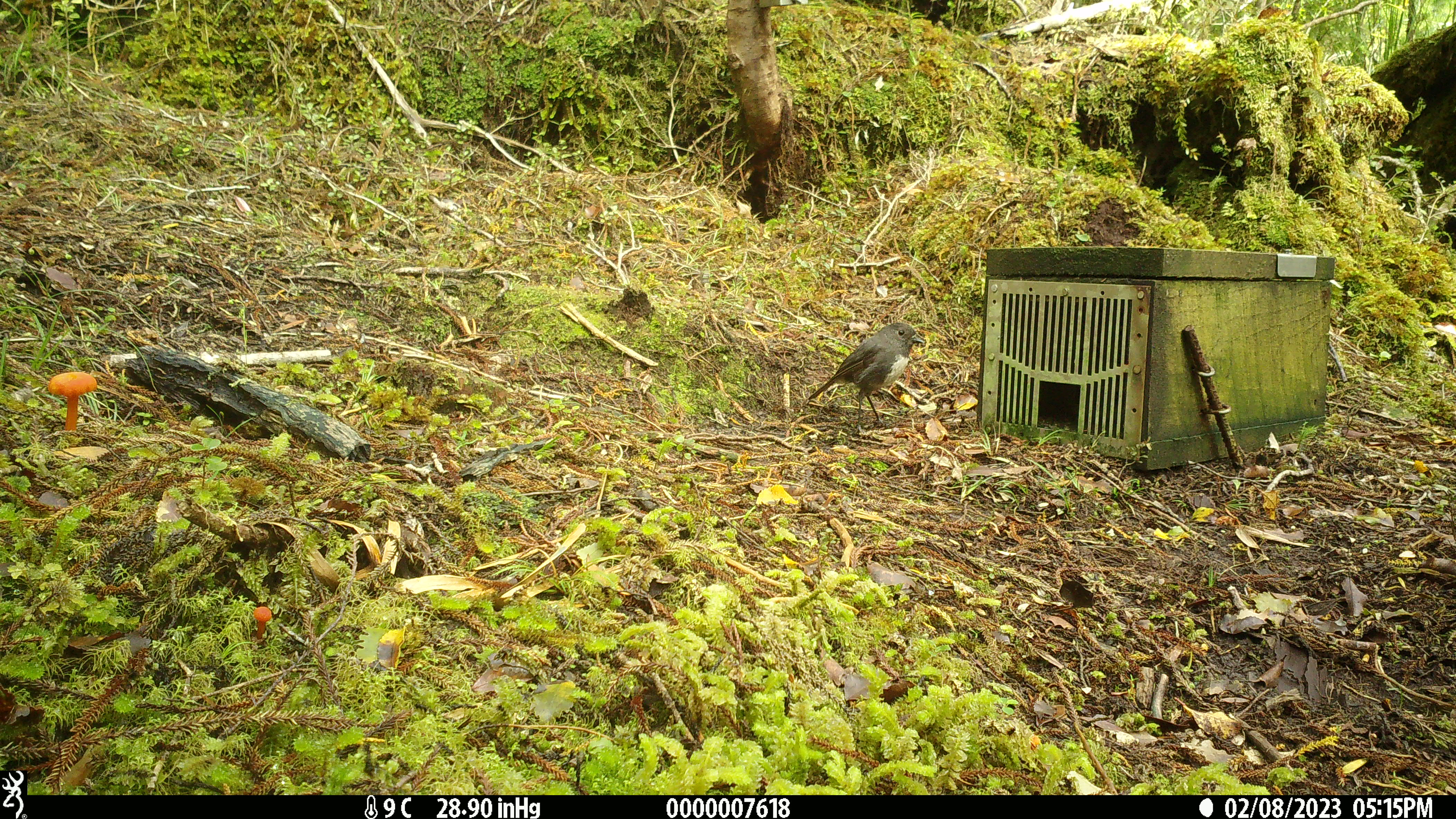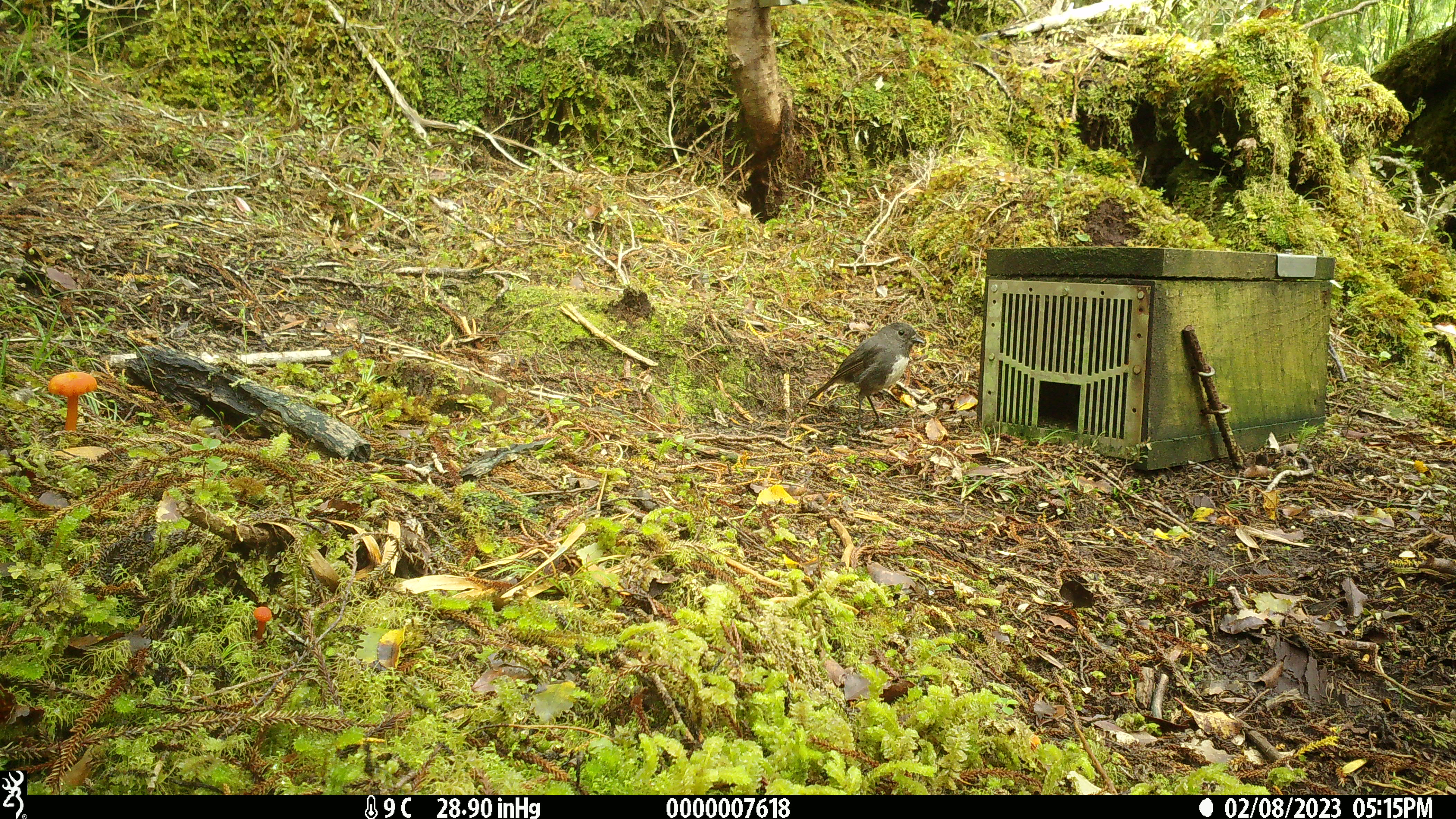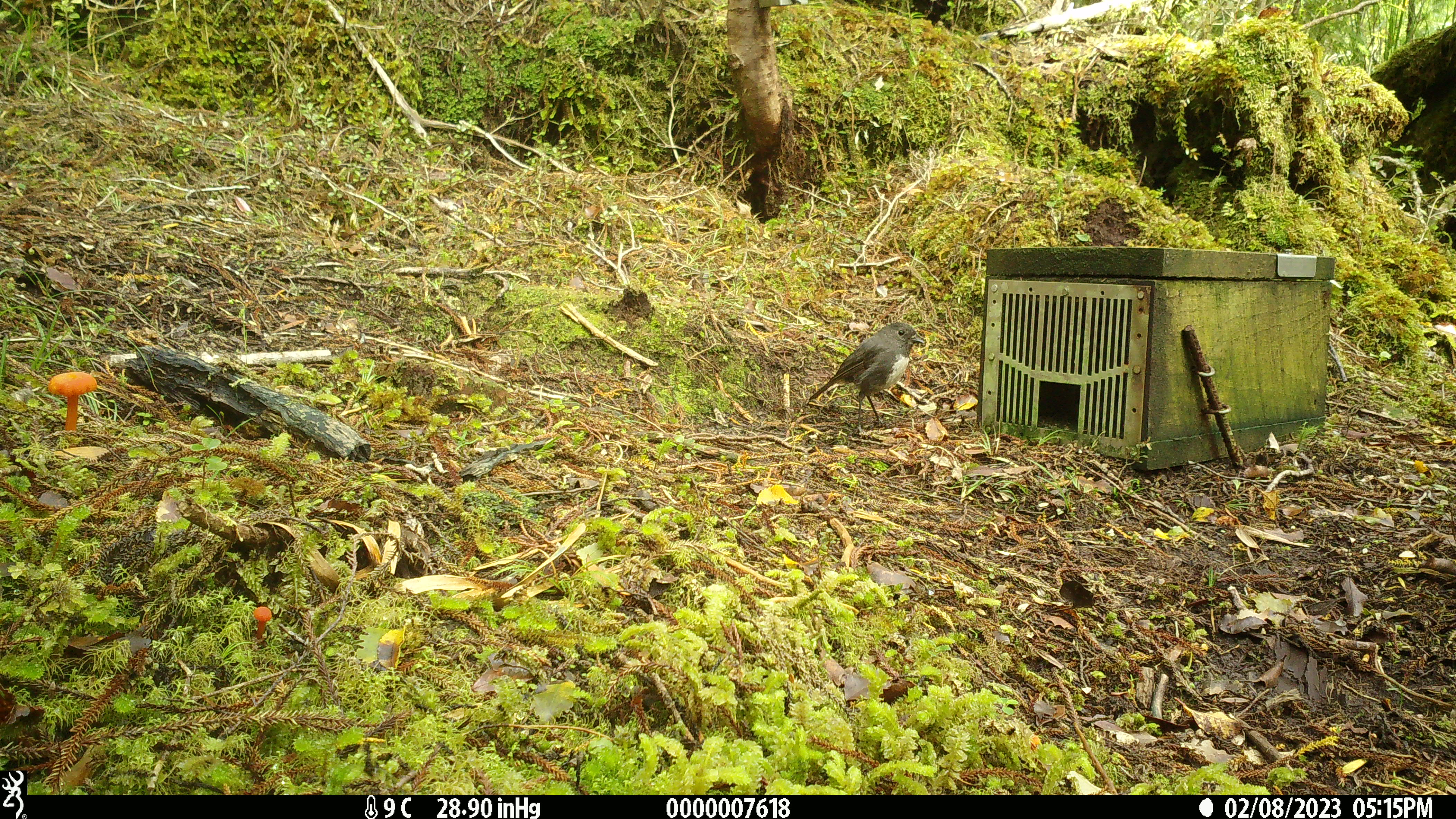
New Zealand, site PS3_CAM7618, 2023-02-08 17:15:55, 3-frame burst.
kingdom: Animalia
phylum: Chordata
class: Aves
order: Passeriformes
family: Petroicidae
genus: Petroica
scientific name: Petroica australis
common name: new zealand robin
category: robin